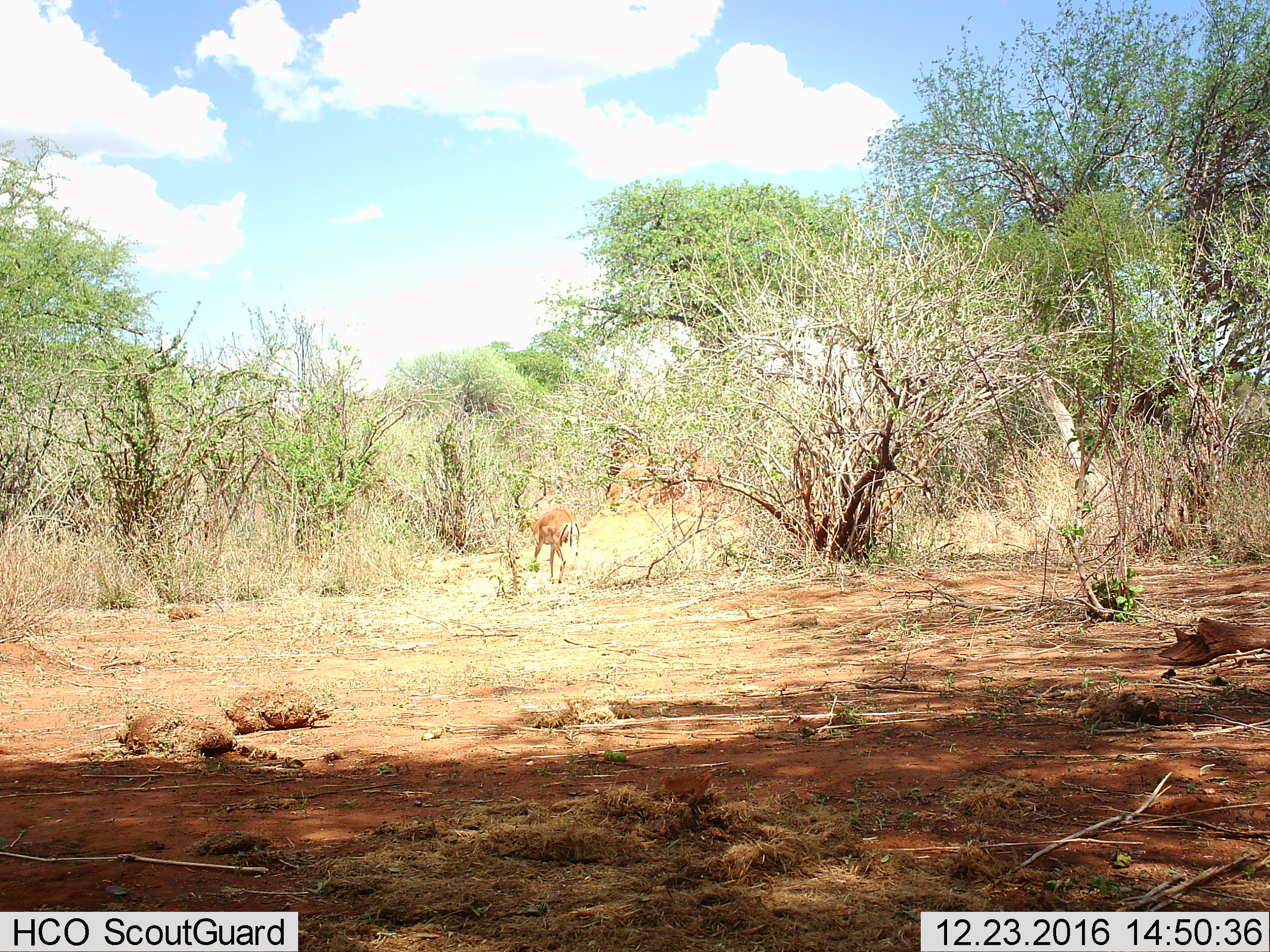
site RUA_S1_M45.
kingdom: Animalia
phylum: Chordata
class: Mammalia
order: Artiodactyla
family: Bovidae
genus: Aepyceros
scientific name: Aepyceros melampus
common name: impala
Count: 1.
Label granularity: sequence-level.